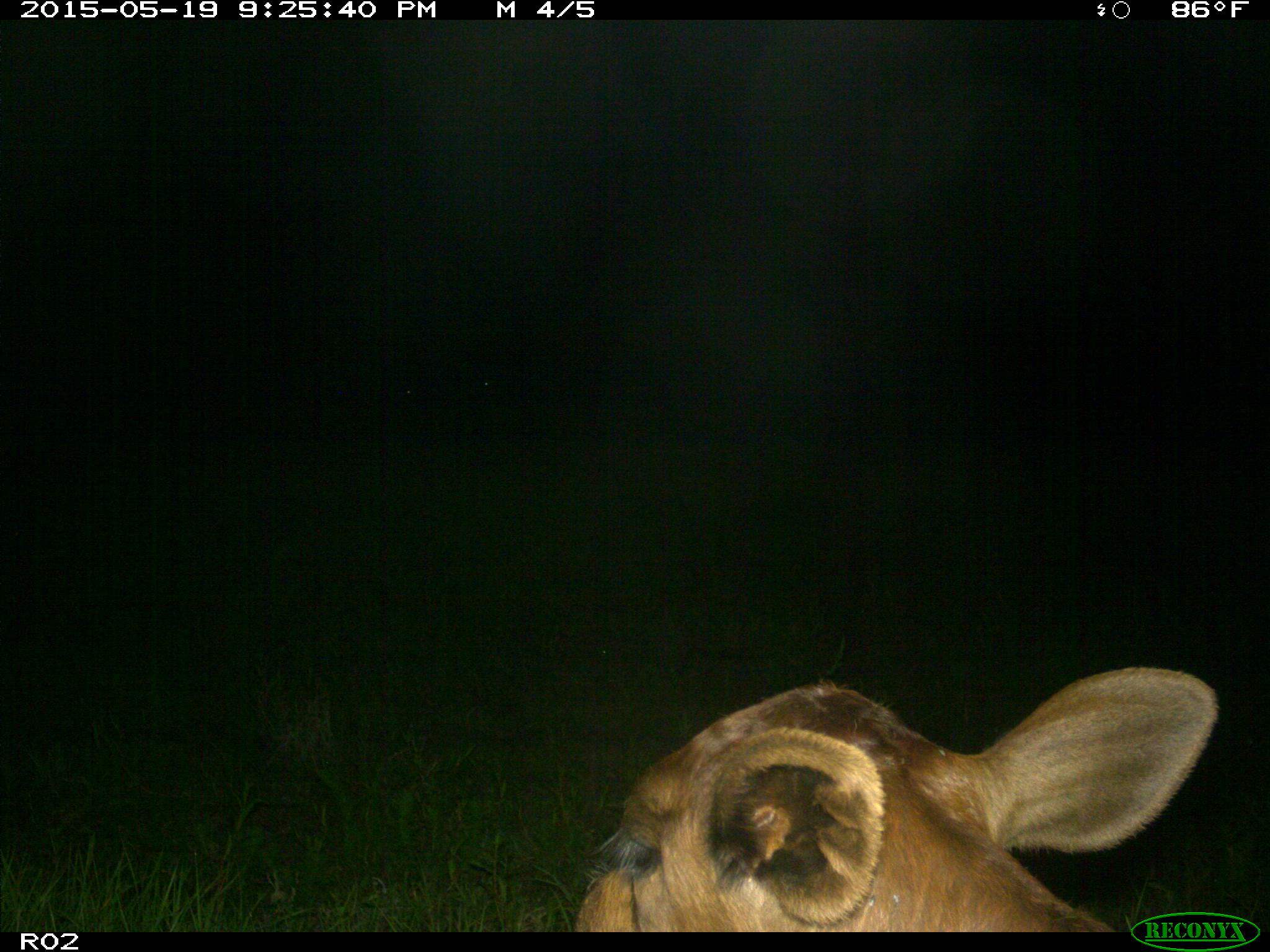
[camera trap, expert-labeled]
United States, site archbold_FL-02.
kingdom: Animalia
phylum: Chordata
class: Mammalia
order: Artiodactyla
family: Bovidae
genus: Bos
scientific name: Bos taurus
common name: domestic cow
Bos taurus (domestic cow).